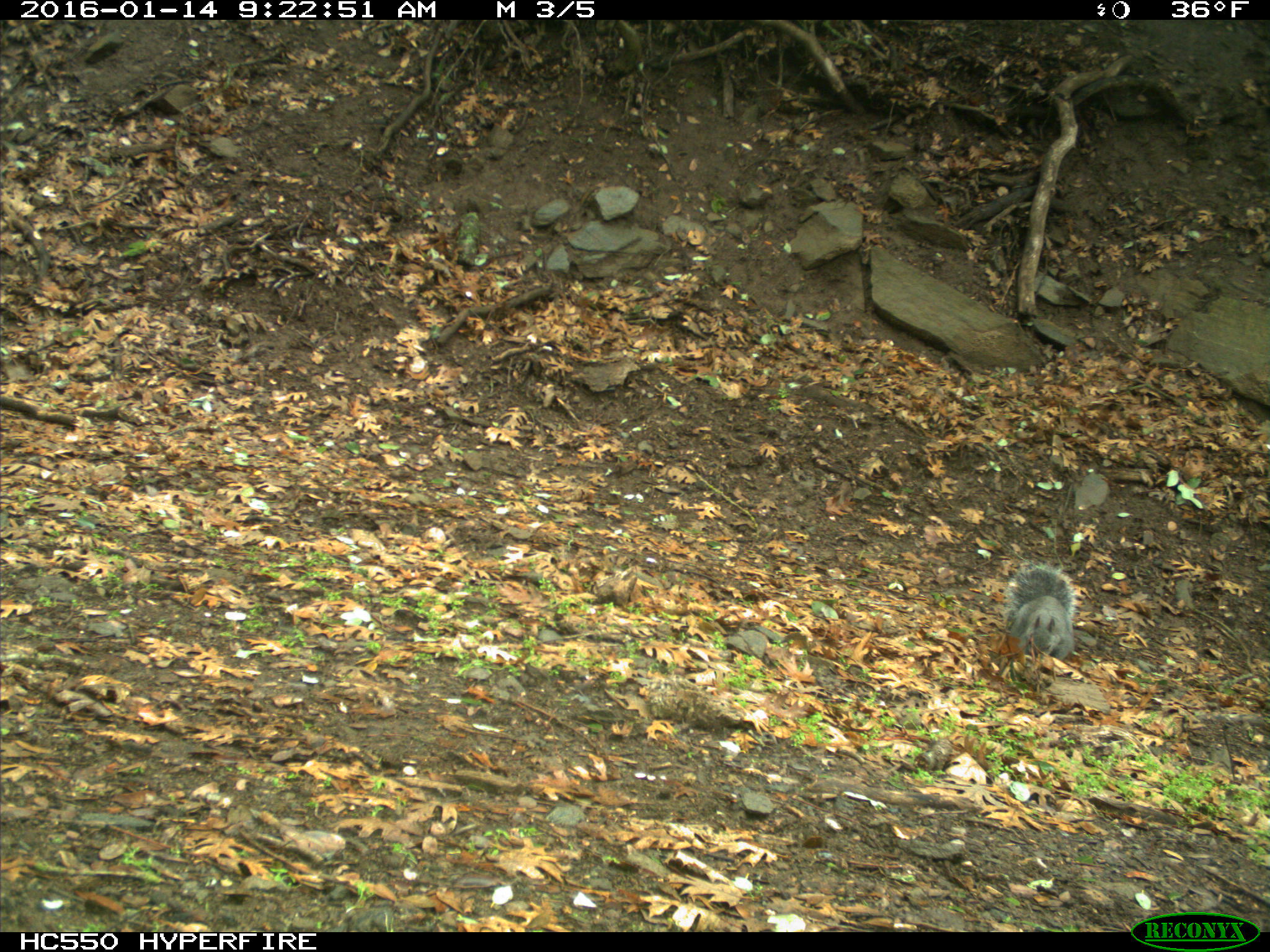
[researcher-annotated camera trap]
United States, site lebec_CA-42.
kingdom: Animalia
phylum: Chordata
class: Mammalia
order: Rodentia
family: Sciuridae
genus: Sciurus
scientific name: Sciurus carolinensis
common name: eastern gray squirrel